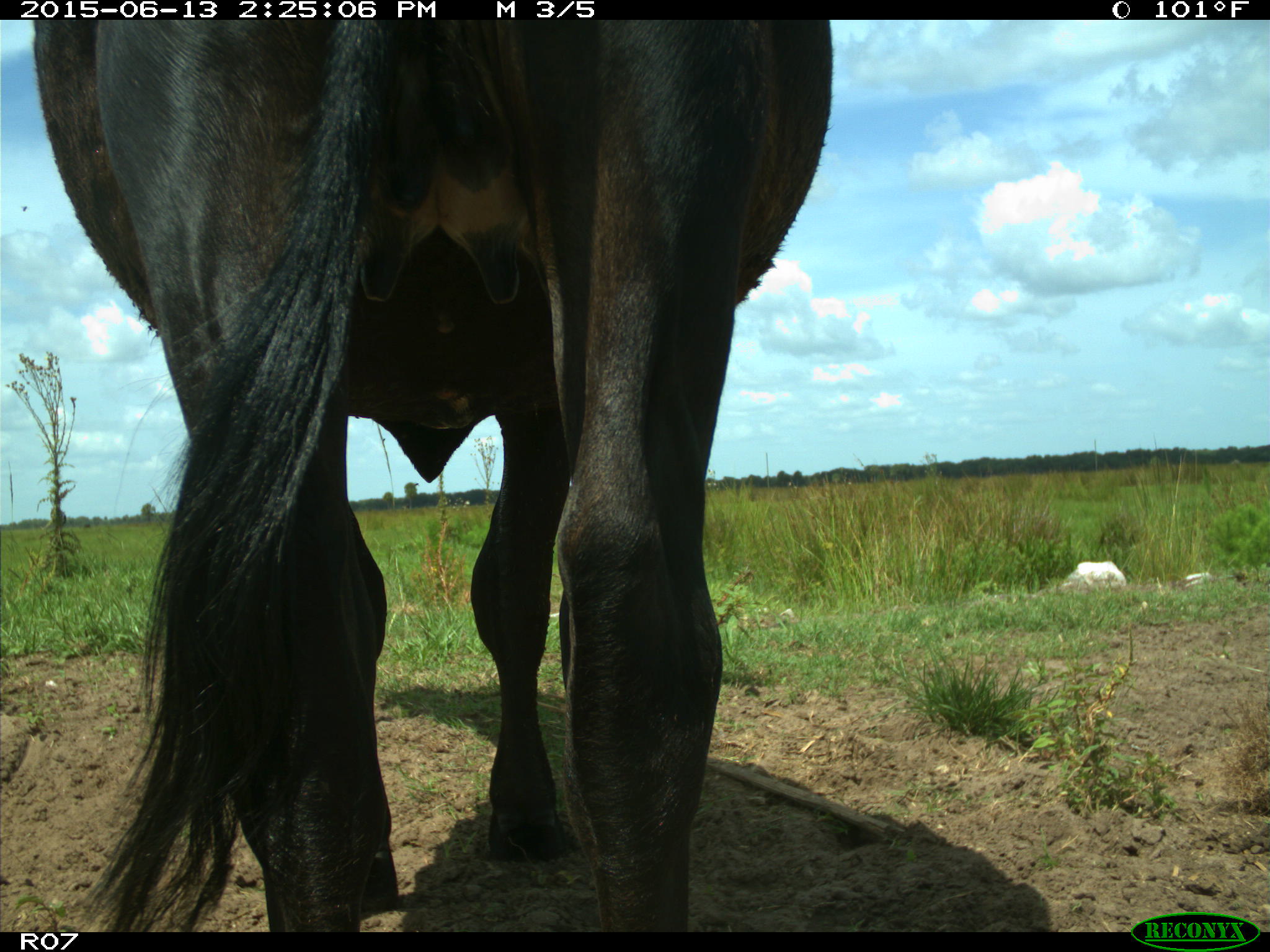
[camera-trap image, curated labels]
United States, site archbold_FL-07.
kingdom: Animalia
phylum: Chordata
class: Mammalia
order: Artiodactyla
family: Bovidae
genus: Bos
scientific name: Bos taurus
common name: domestic cow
Bos taurus (domestic cow).